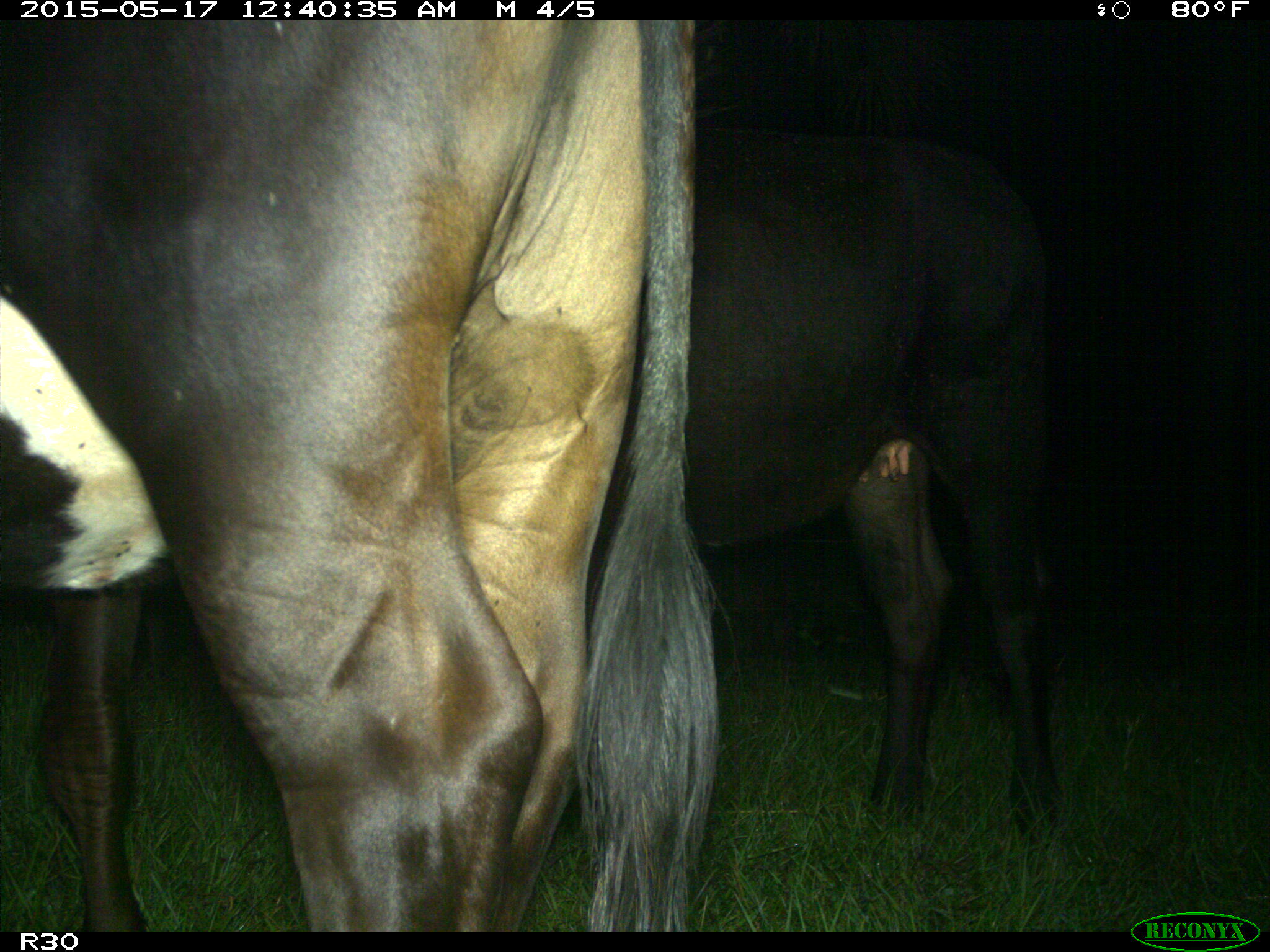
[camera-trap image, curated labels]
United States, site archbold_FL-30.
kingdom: Animalia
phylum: Chordata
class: Mammalia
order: Artiodactyla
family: Bovidae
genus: Bos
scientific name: Bos taurus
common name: domestic cow